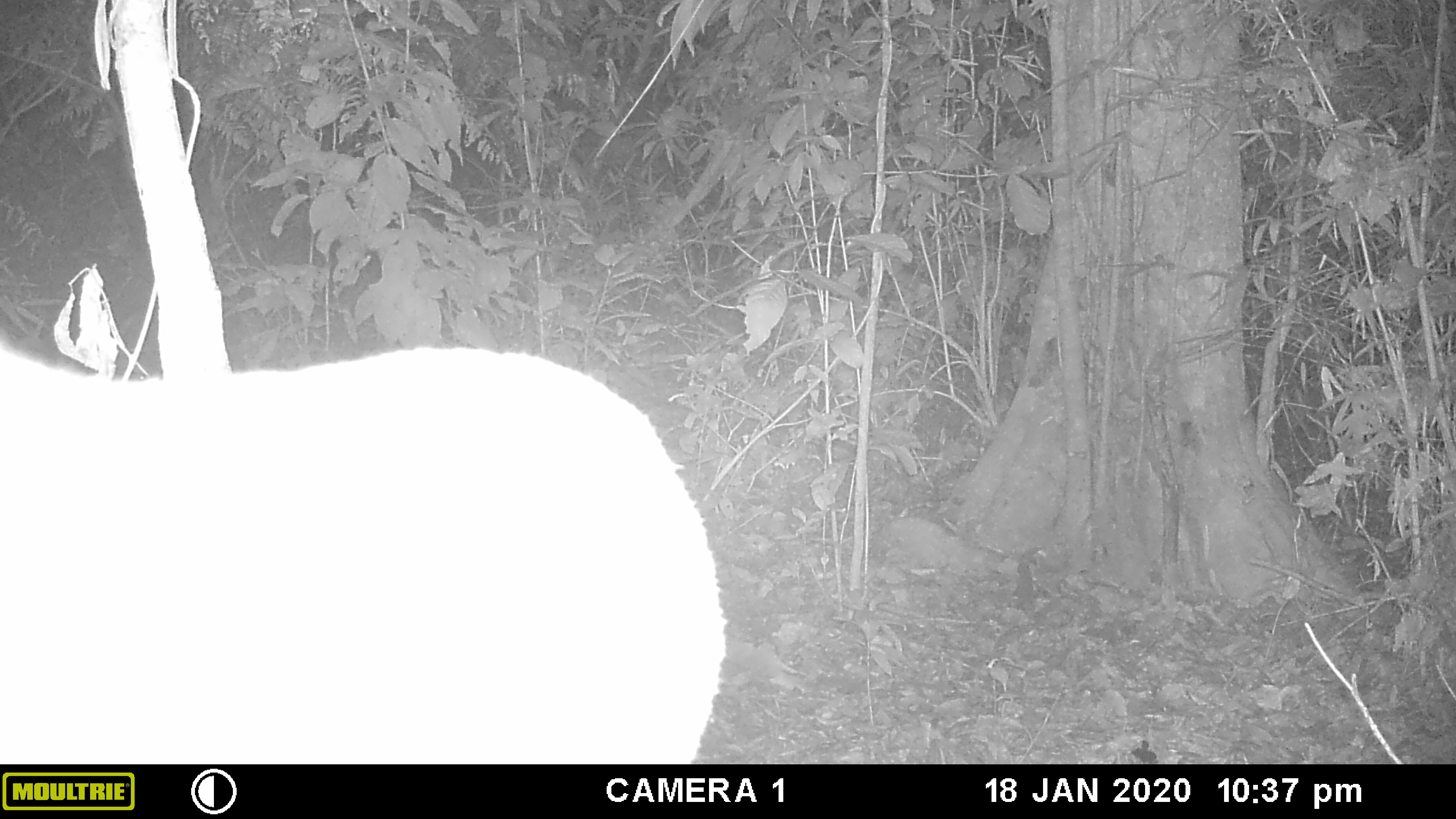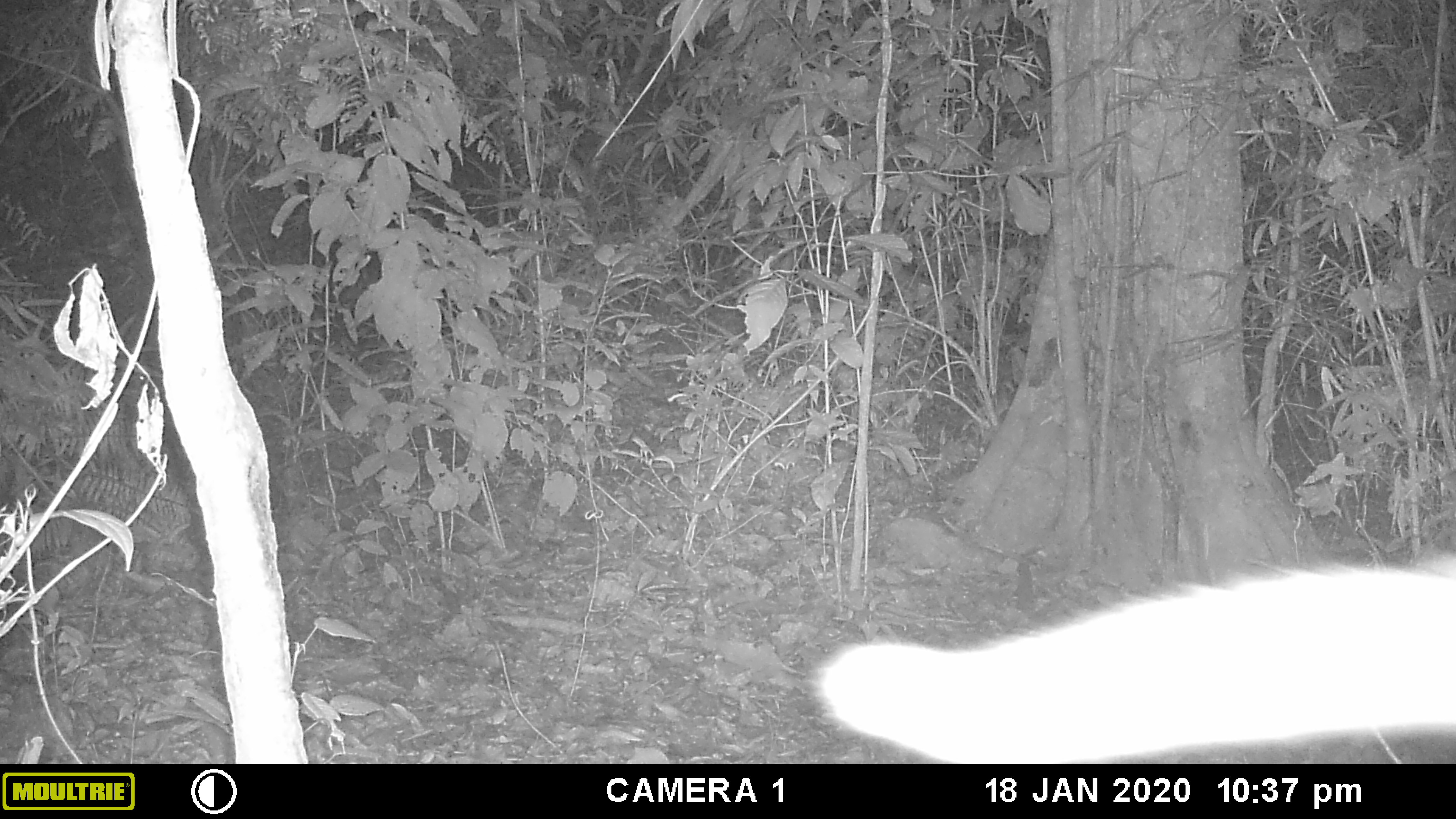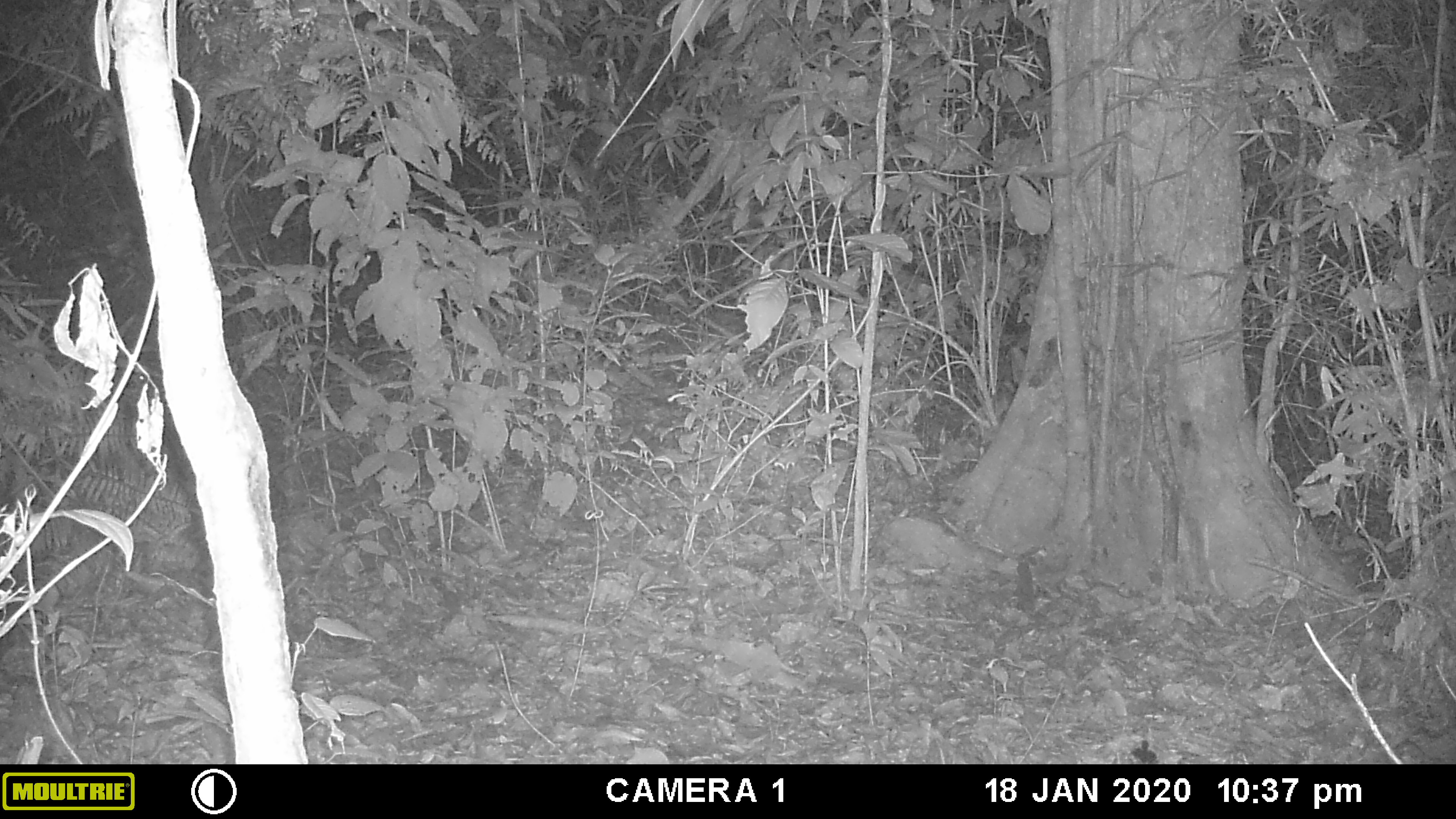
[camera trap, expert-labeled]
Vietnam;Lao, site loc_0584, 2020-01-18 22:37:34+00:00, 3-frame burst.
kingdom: Animalia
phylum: Chordata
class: Mammalia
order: Carnivora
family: Viverridae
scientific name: Paradoxurinae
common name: palm civet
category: unidentified palm civet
Unidentified palm civet (palm civet) (Paradoxurinae). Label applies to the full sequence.